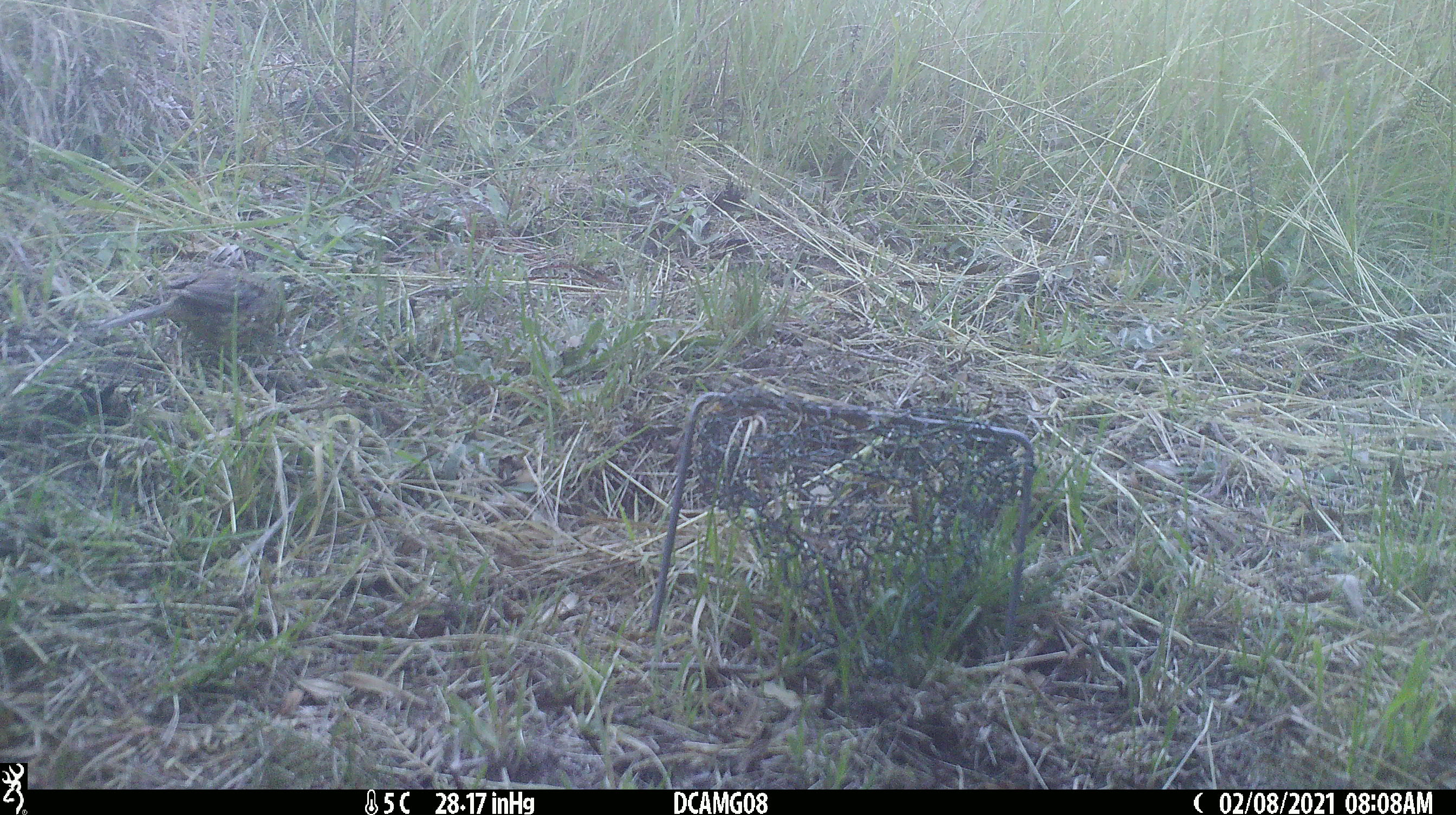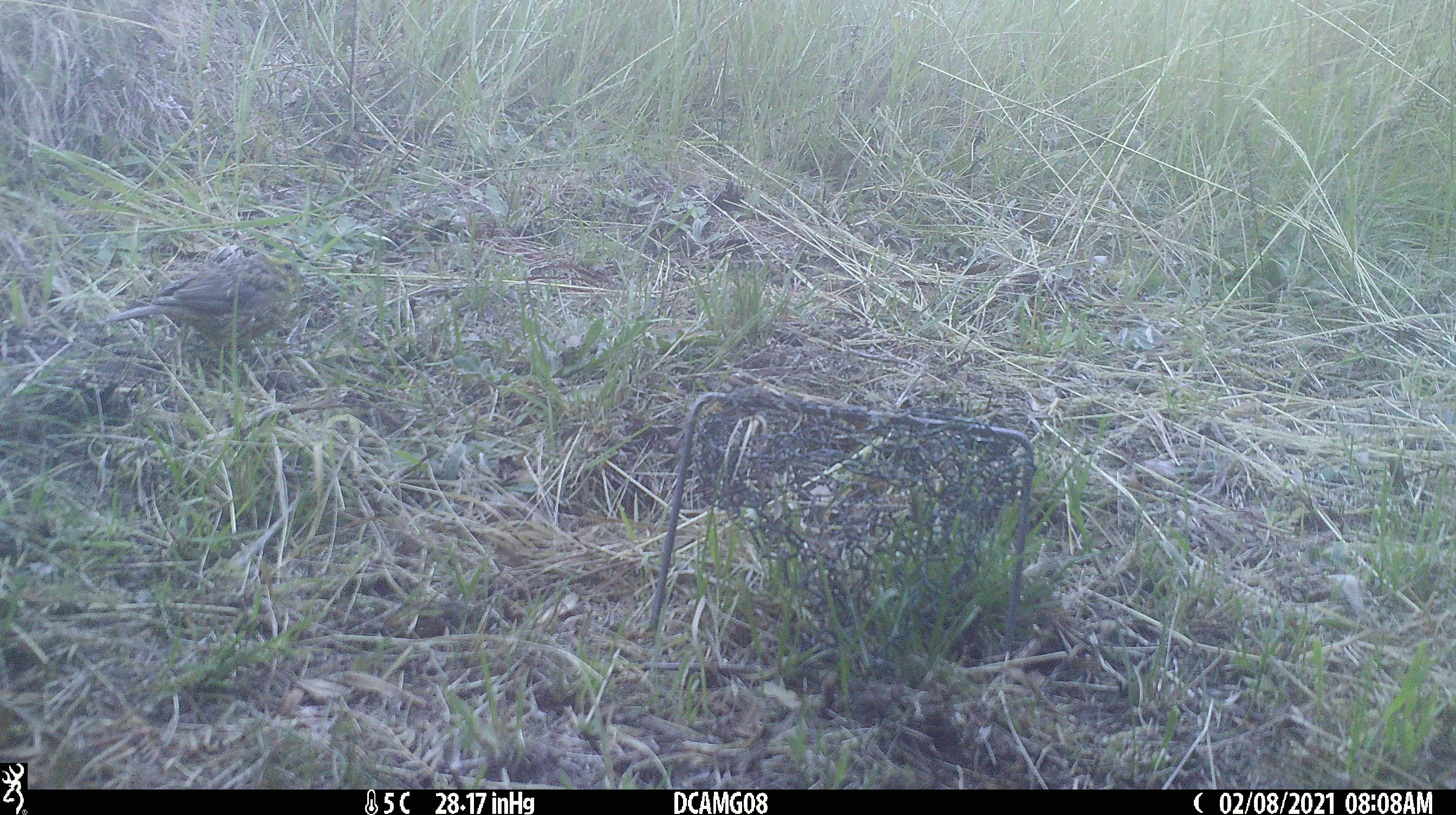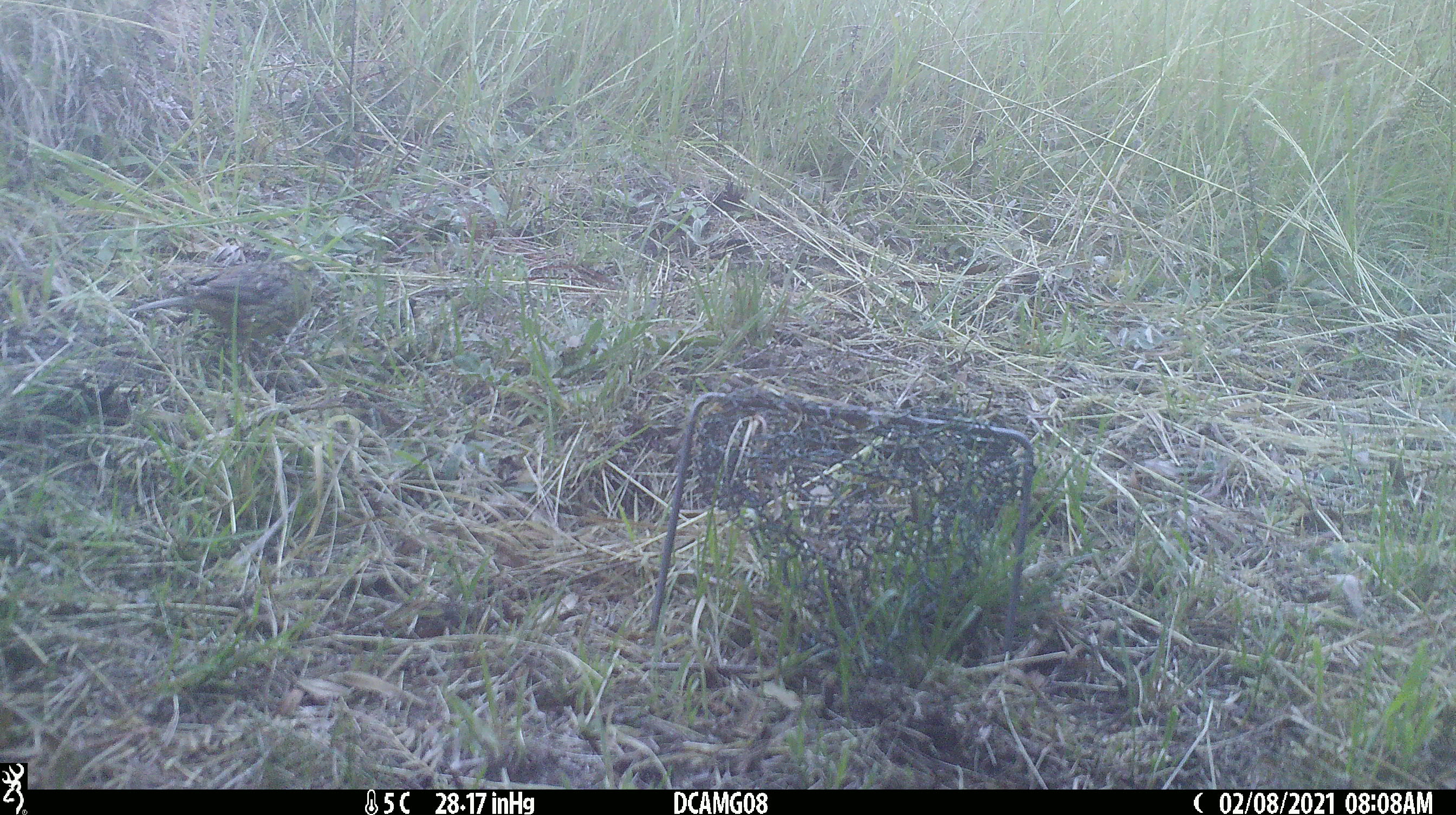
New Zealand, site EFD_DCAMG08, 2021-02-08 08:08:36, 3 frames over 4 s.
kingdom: Animalia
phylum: Chordata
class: Aves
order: Passeriformes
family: Emberizidae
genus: Emberiza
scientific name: Emberiza citrinella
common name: yellowhammer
Yellowhammer (Emberiza citrinella).